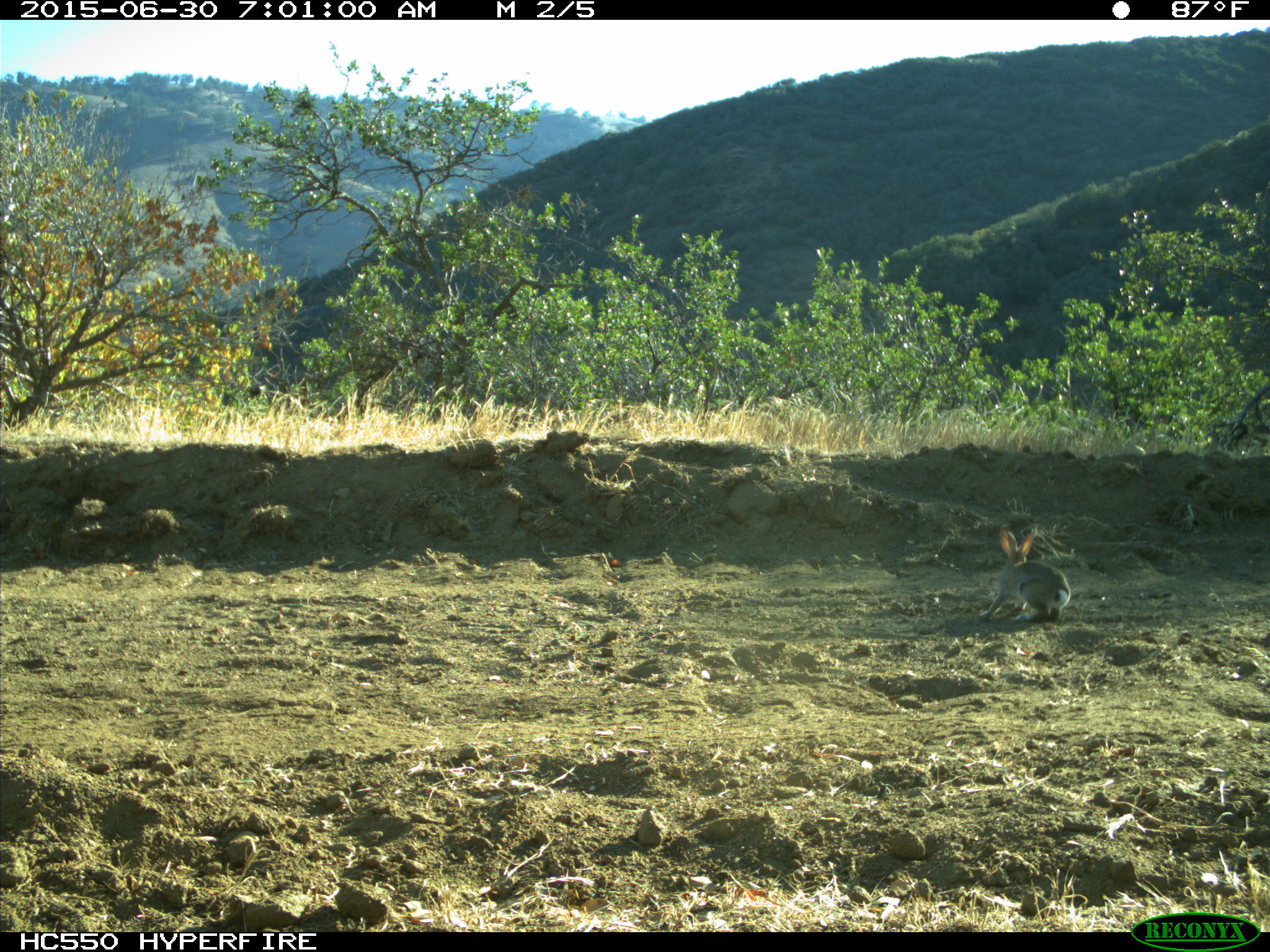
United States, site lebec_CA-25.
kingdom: Animalia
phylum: Chordata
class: Mammalia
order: Lagomorpha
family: Leporidae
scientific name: Leporidae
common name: rabbits and hares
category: unidentified rabbit